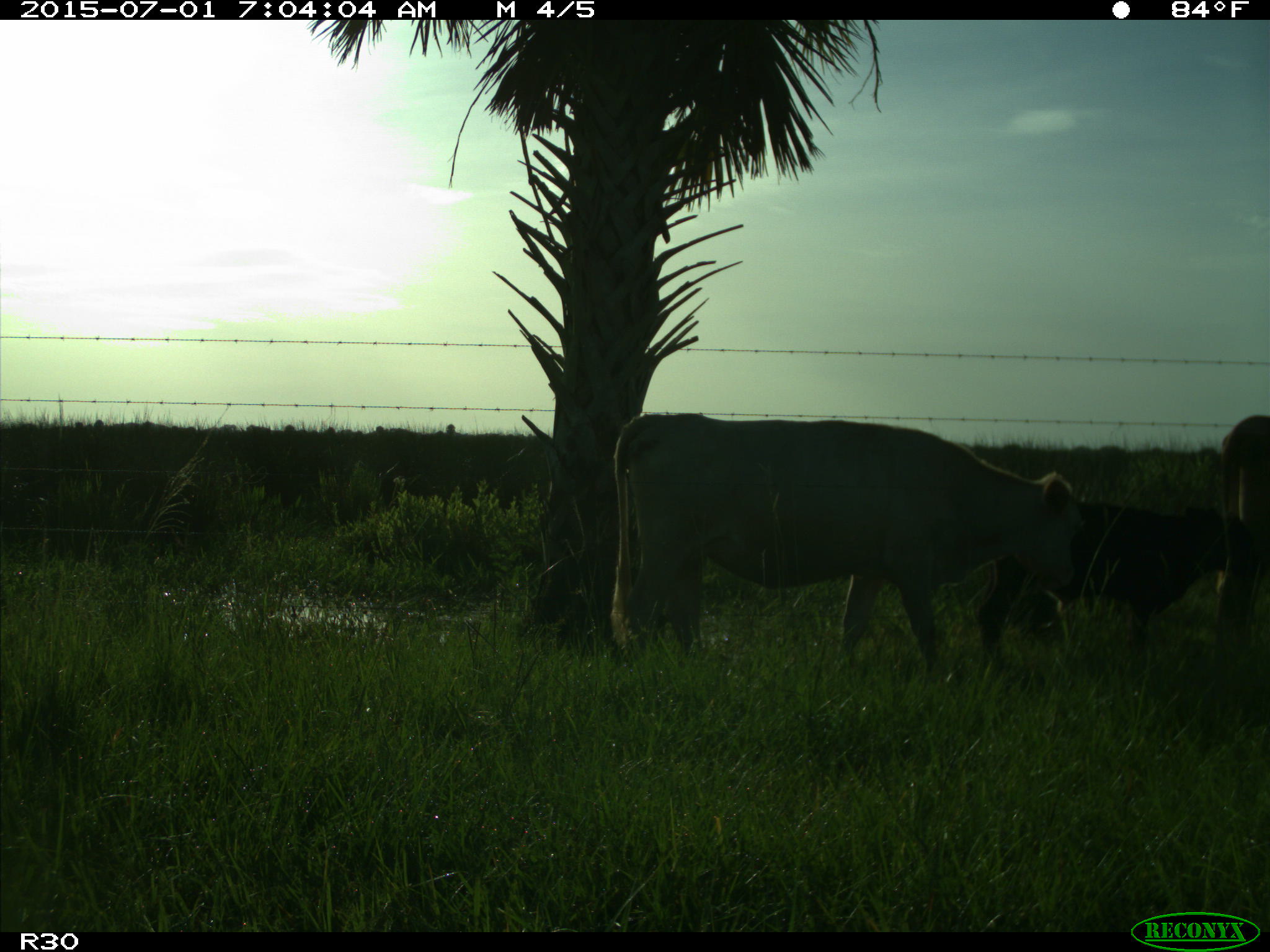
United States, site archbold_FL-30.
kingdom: Animalia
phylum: Chordata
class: Mammalia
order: Artiodactyla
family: Bovidae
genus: Bos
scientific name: Bos taurus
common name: domestic cow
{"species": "Bos taurus (domestic cow)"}